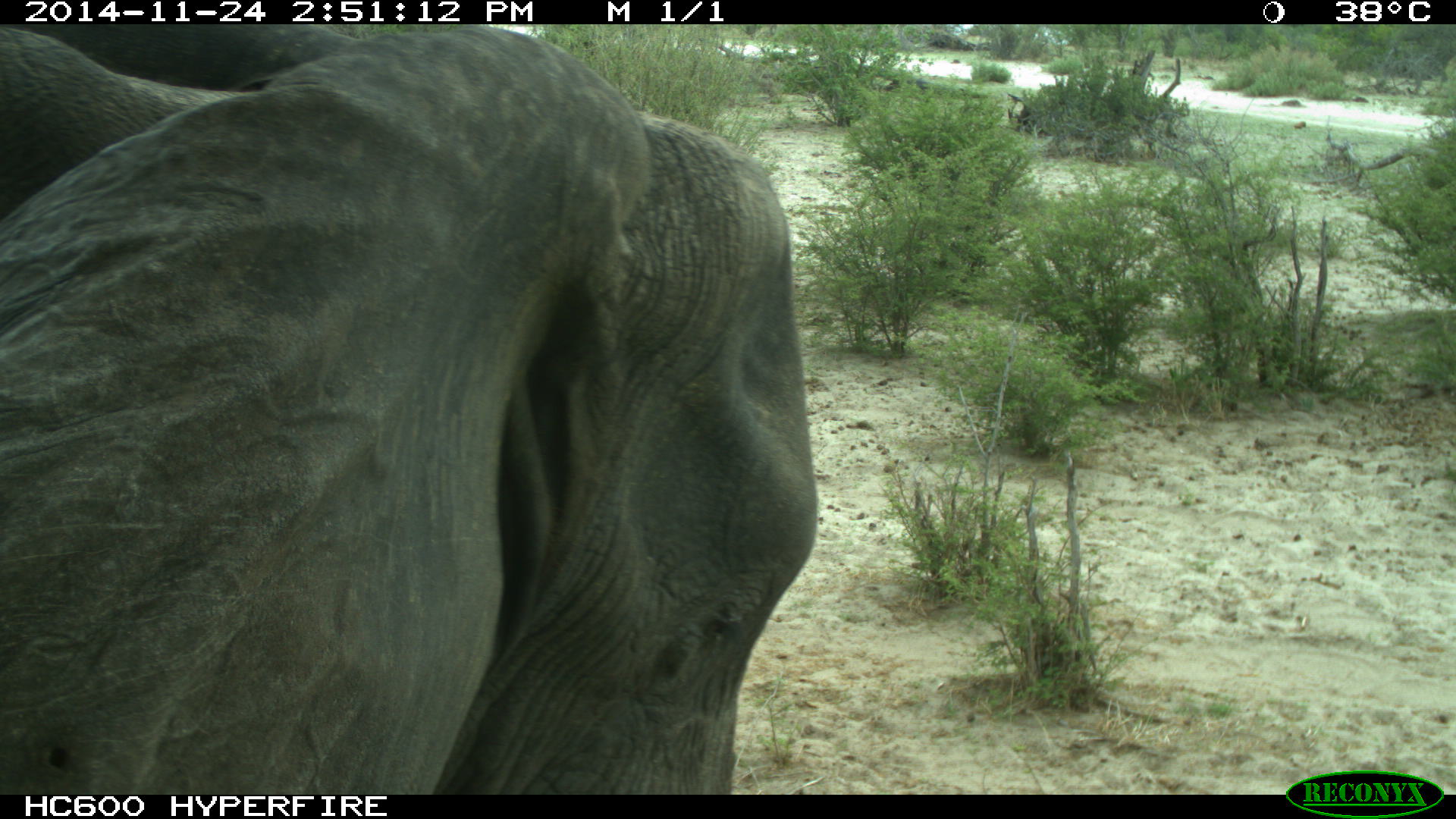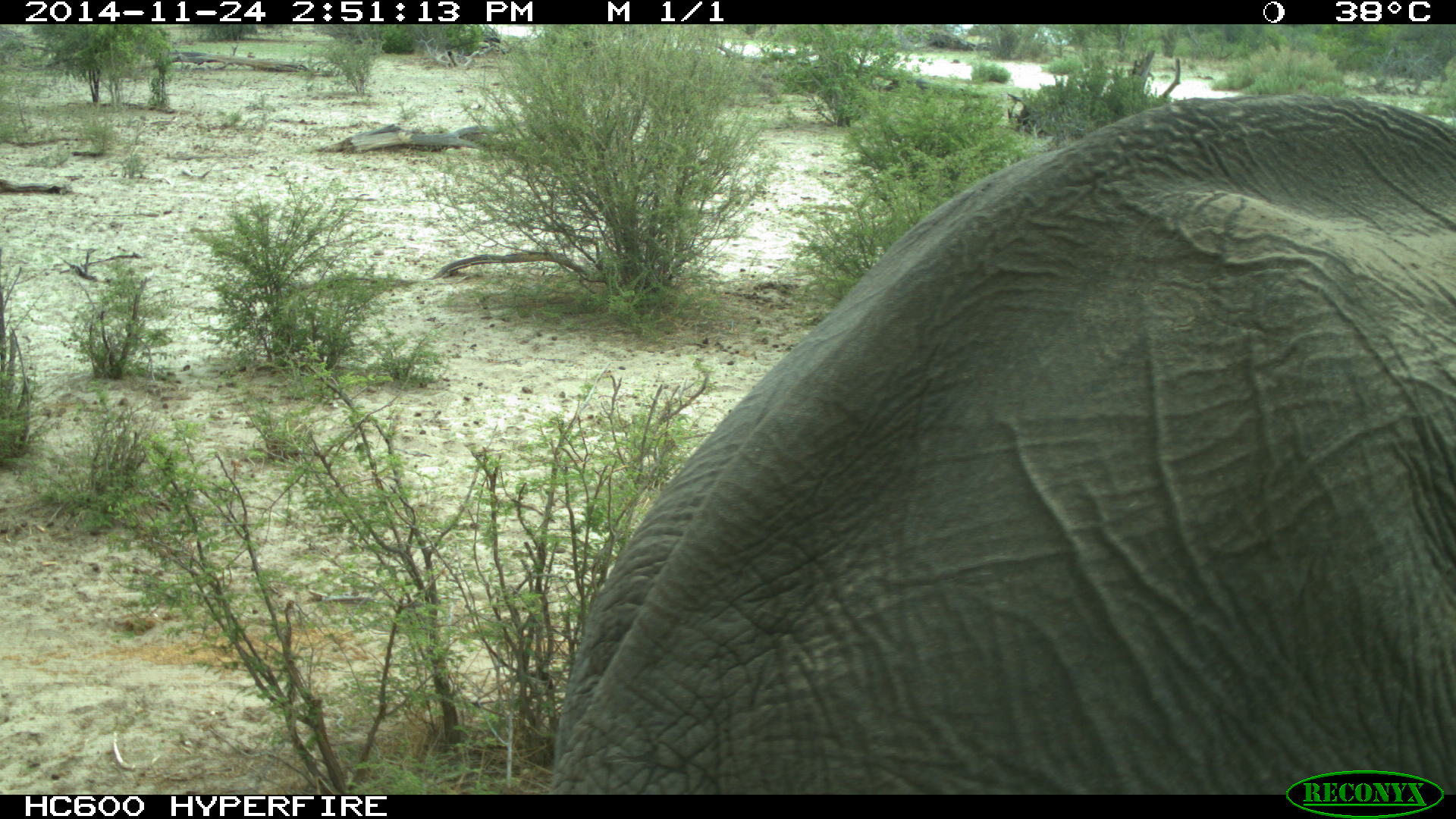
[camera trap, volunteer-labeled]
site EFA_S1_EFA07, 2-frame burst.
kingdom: Animalia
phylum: Chordata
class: Mammalia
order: Proboscidea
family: Elephantidae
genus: Loxodonta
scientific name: Loxodonta africana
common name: african bush elephant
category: elephant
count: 1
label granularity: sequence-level